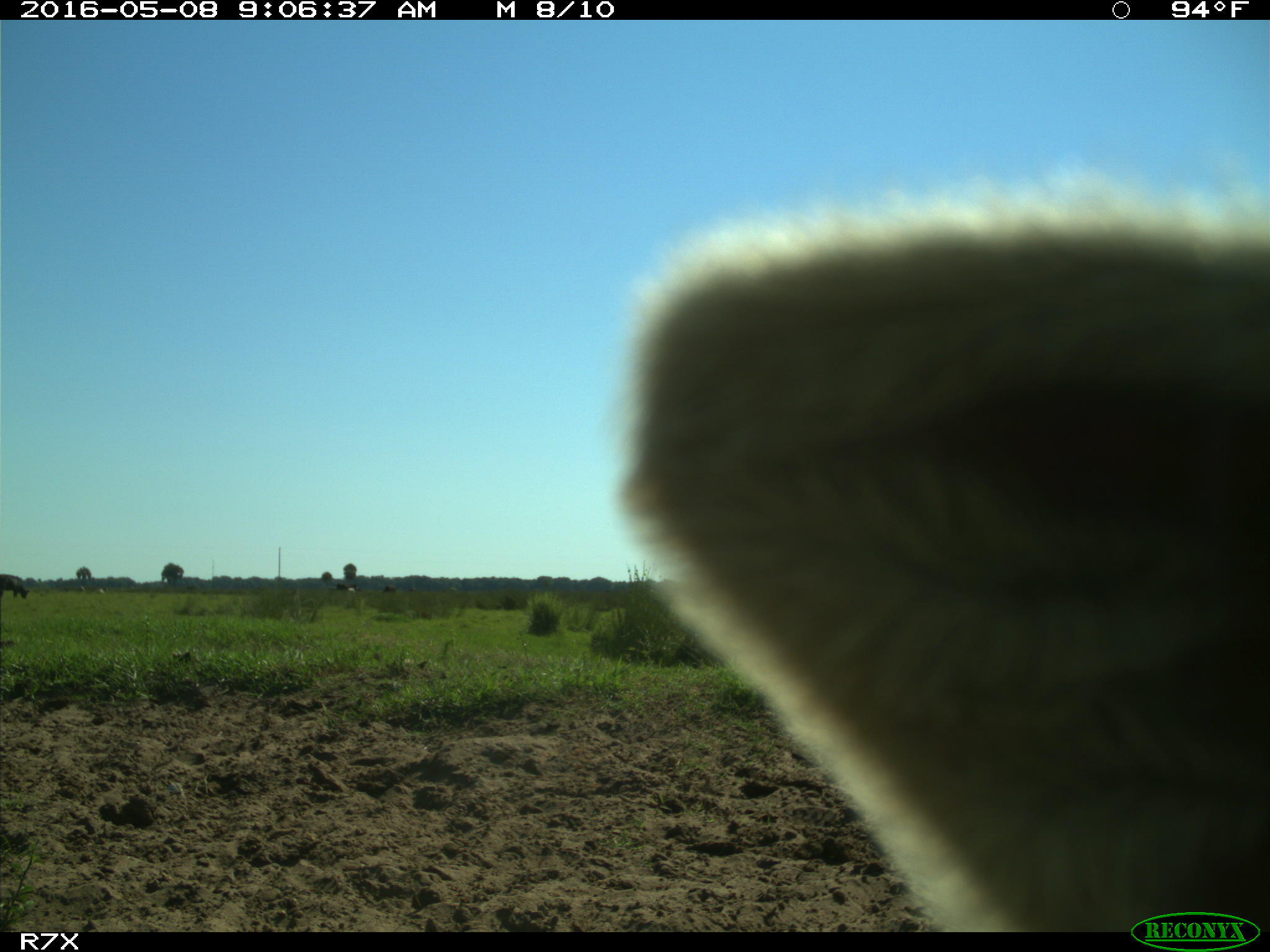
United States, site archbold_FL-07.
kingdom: Animalia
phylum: Chordata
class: Mammalia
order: Artiodactyla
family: Bovidae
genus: Bos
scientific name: Bos taurus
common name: domestic cow